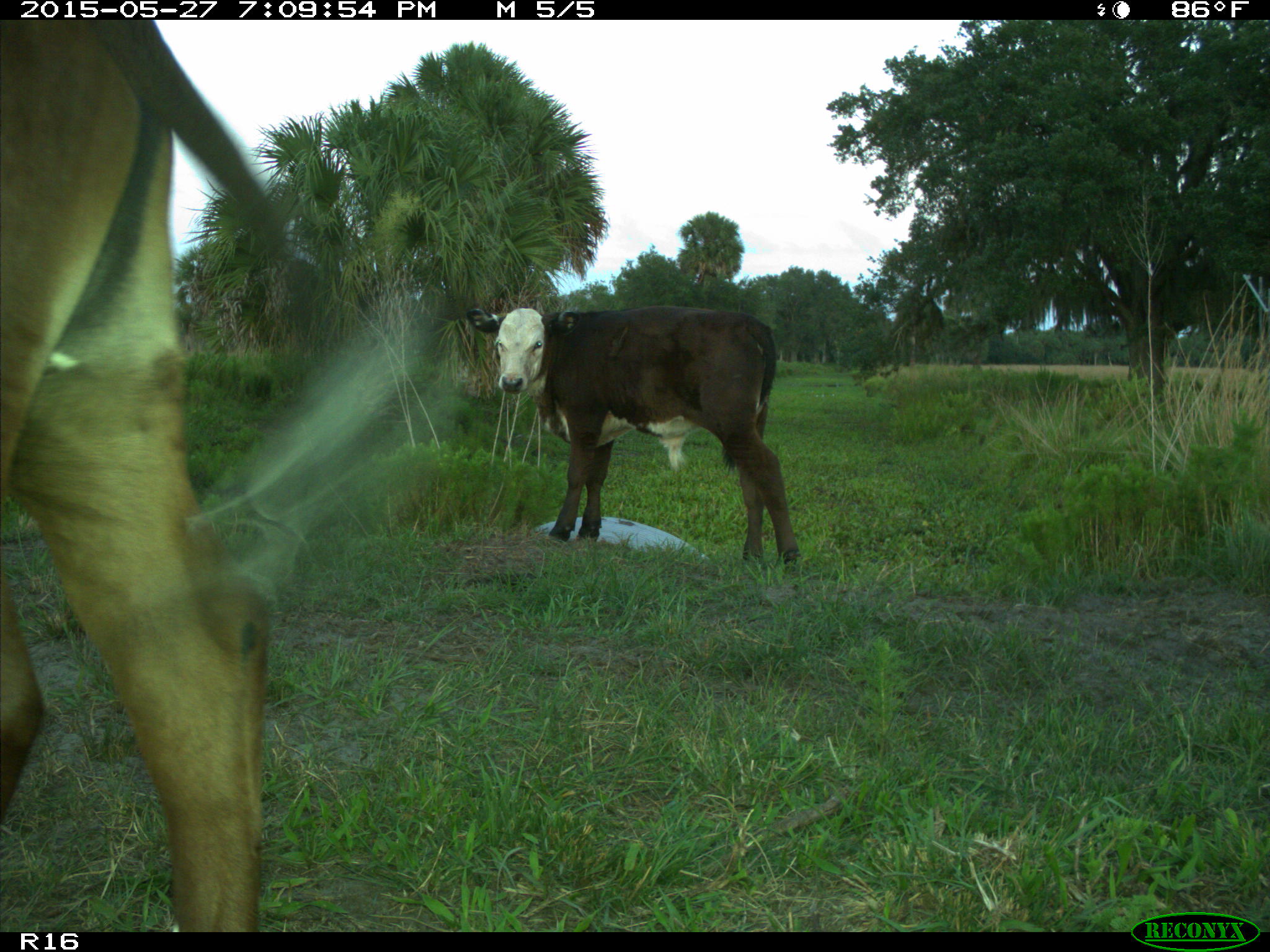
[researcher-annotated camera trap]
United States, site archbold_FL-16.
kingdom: Animalia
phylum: Chordata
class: Mammalia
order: Artiodactyla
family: Bovidae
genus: Bos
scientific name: Bos taurus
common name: domestic cow